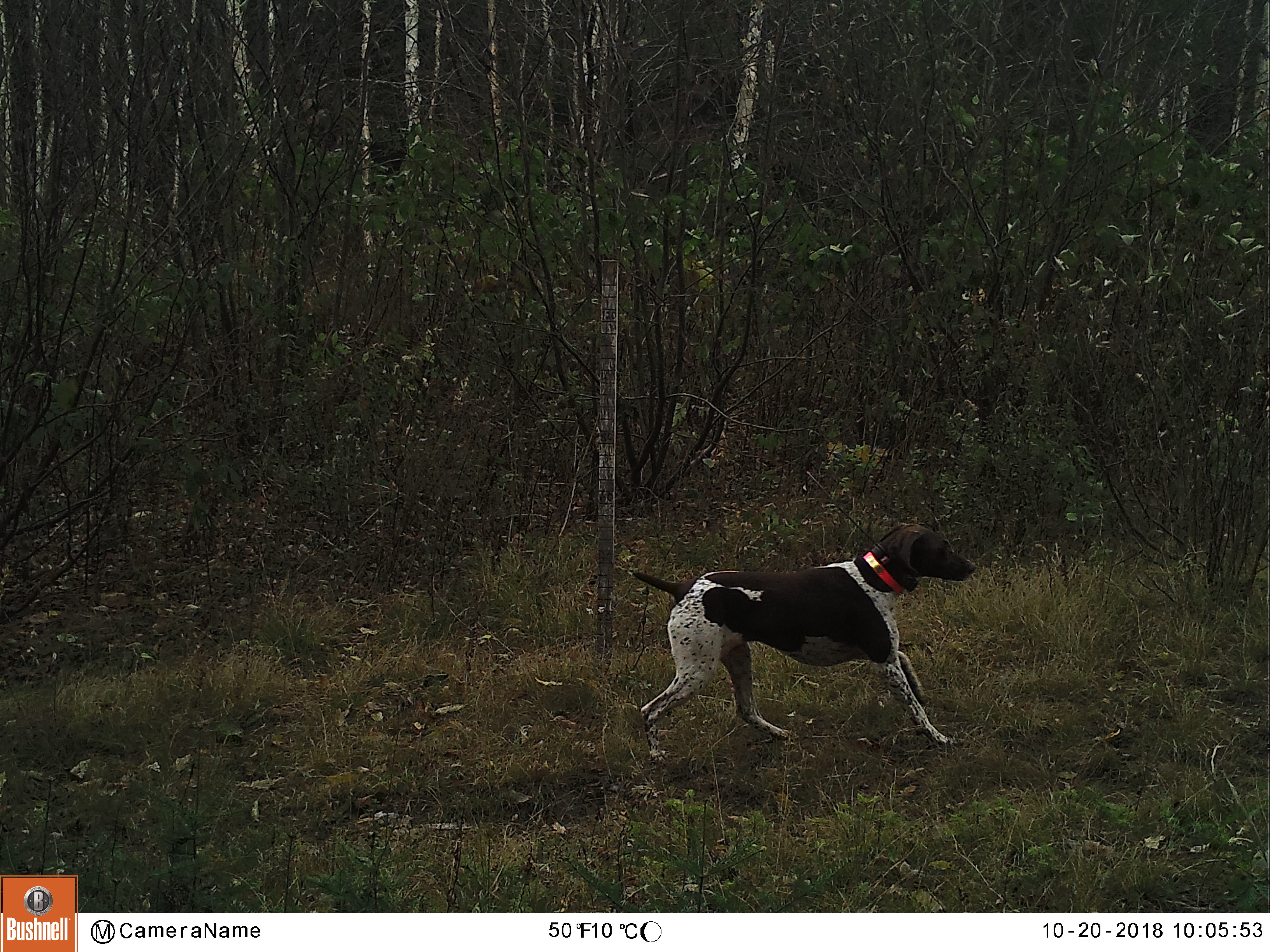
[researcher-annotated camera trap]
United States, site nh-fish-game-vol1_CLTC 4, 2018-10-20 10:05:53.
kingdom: Animalia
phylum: Chordata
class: Mammalia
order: Carnivora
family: Canidae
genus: Canis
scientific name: Canis familiaris familiaris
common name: domestic dog